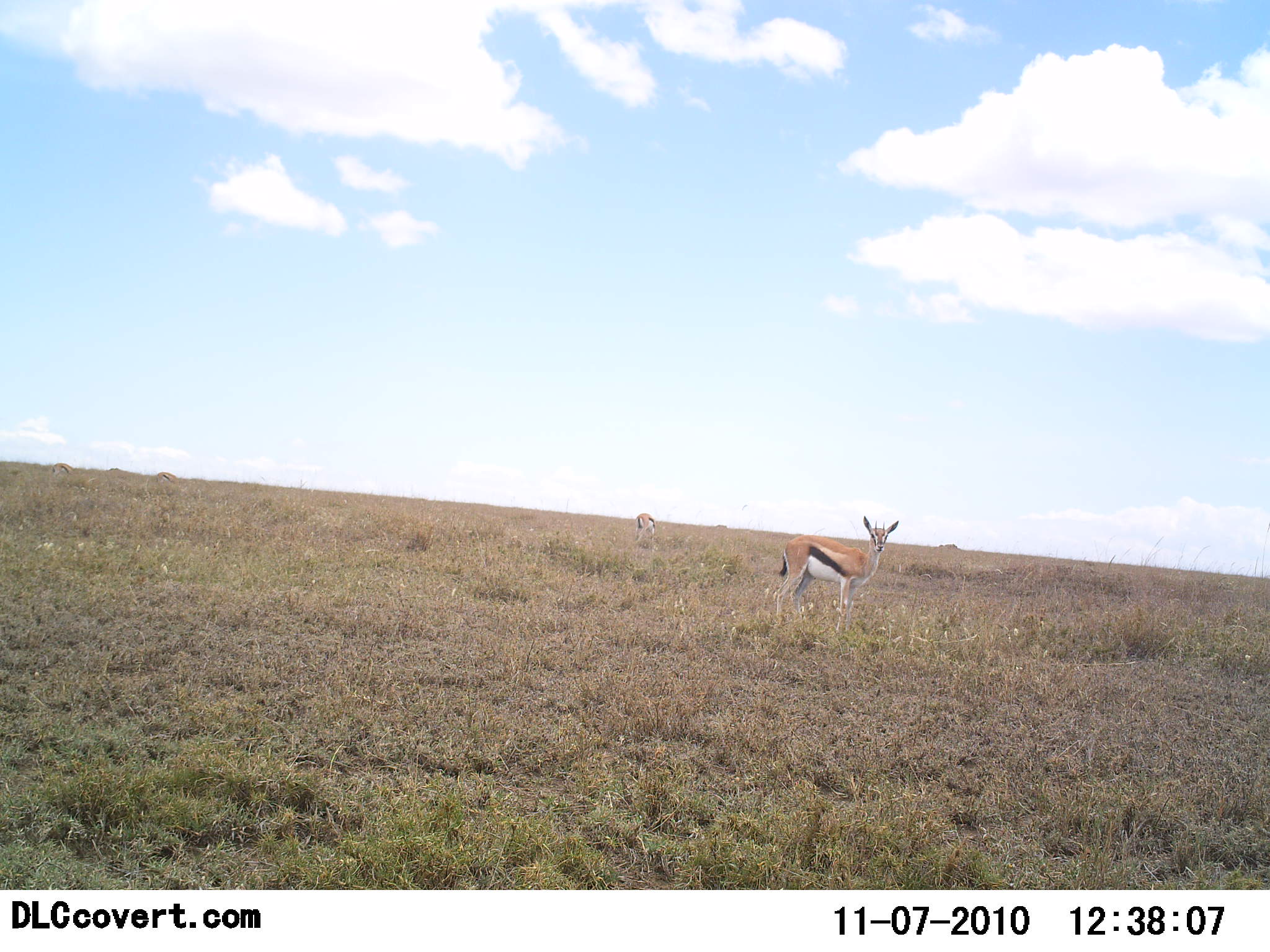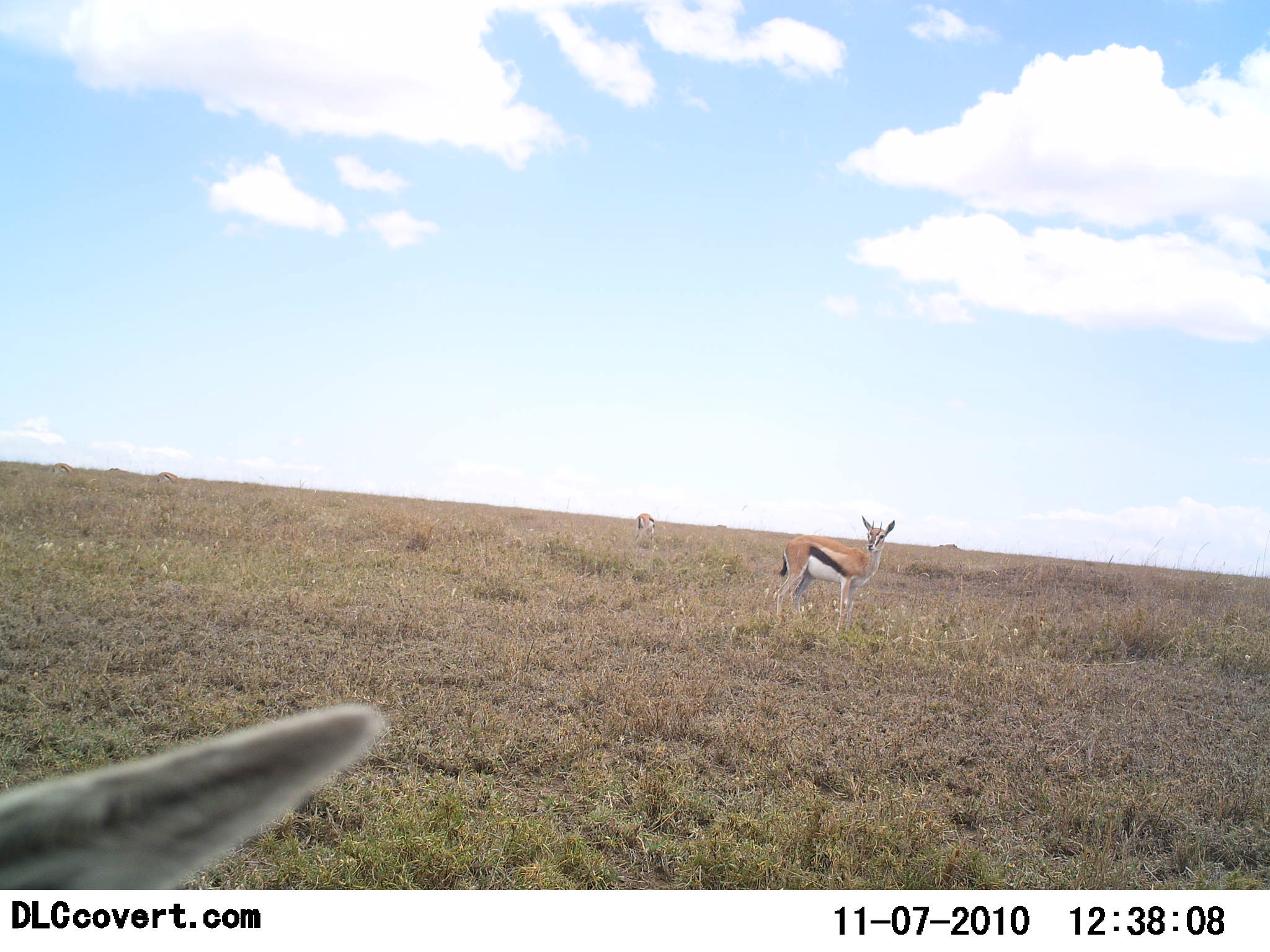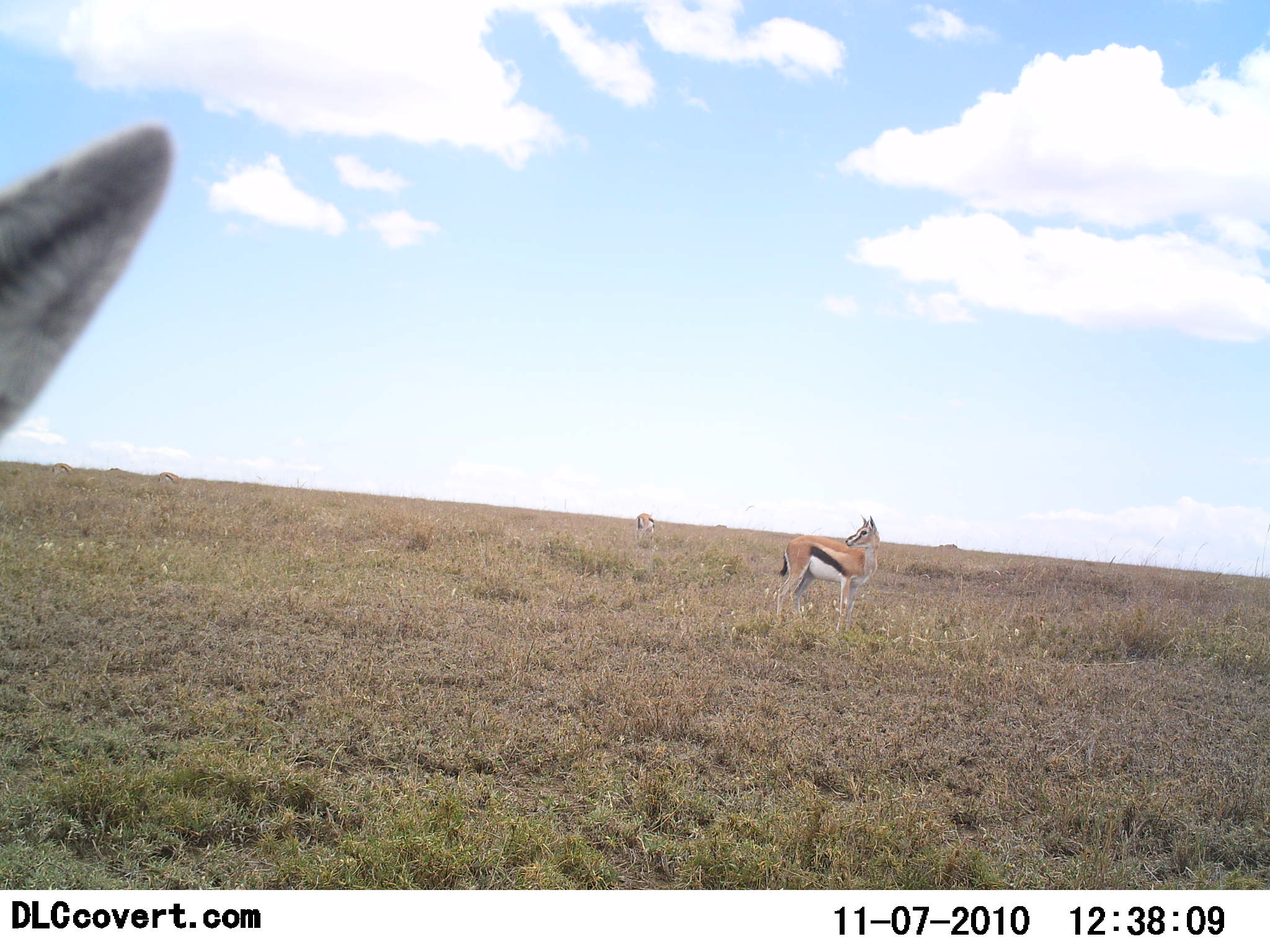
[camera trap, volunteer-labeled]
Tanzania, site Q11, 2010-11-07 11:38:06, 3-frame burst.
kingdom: Animalia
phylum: Chordata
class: Mammalia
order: Artiodactyla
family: Bovidae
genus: Eudorcas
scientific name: Eudorcas thomsonii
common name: thomson's gazelle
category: gazellethomsons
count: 3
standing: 100%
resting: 0%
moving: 8%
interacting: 0%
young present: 0%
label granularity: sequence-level